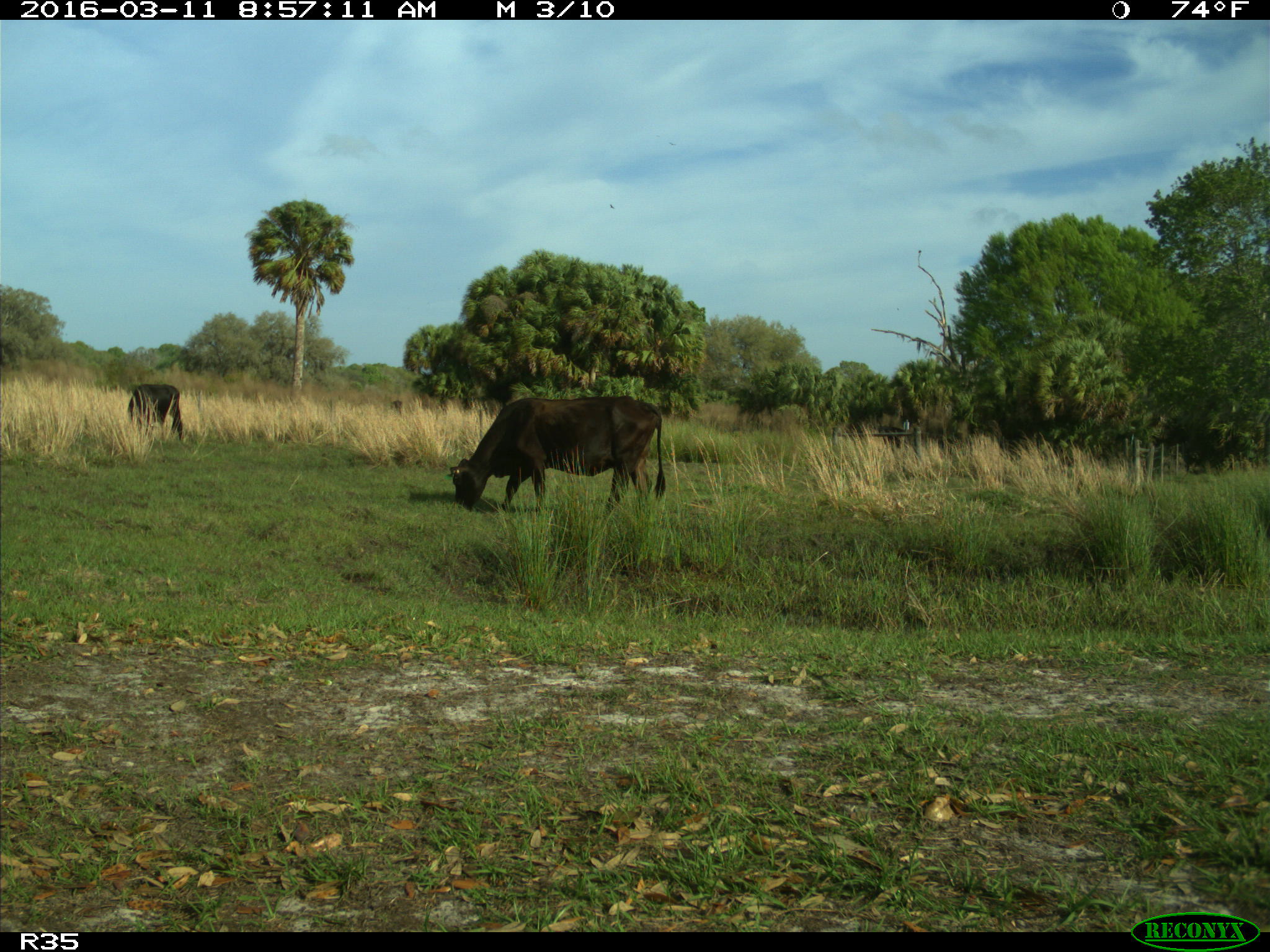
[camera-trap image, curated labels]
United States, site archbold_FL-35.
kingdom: Animalia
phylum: Chordata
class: Mammalia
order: Artiodactyla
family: Bovidae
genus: Bos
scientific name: Bos taurus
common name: domestic cow